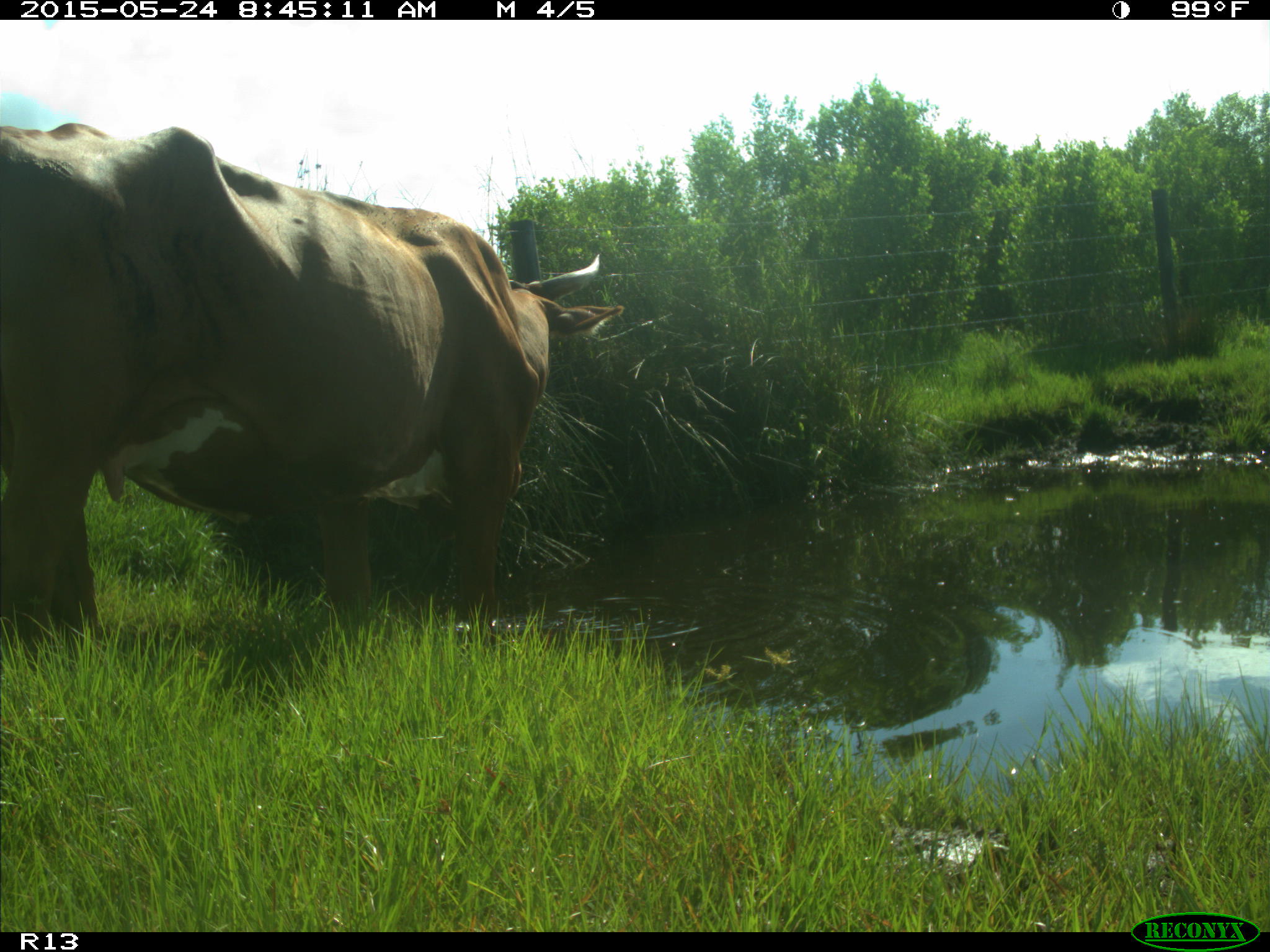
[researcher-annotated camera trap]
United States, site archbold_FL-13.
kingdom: Animalia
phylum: Chordata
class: Mammalia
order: Artiodactyla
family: Bovidae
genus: Bos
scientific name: Bos taurus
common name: domestic cow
Bos taurus (domestic cow).